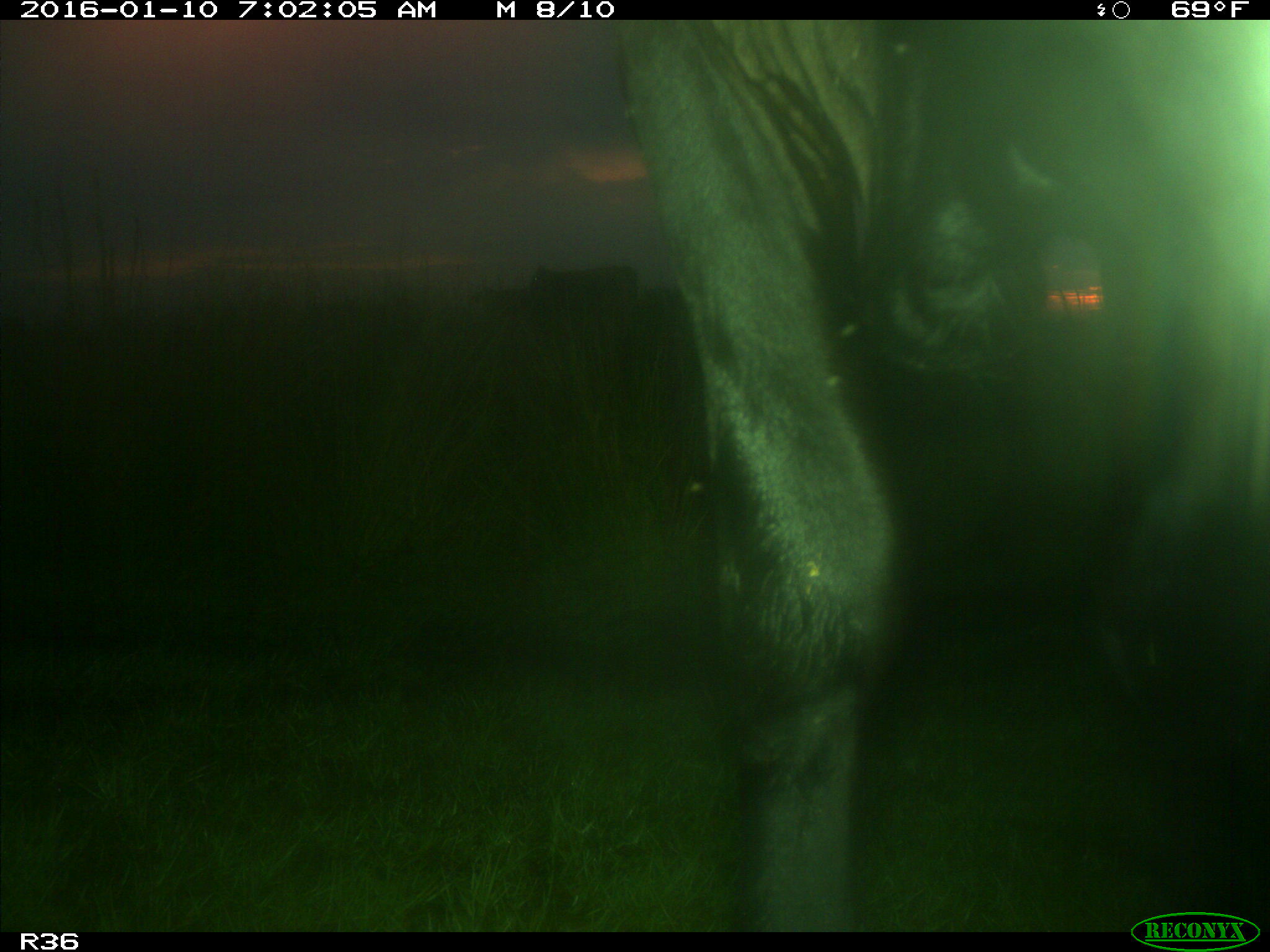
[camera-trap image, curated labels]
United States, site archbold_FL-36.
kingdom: Animalia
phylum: Chordata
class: Mammalia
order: Artiodactyla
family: Bovidae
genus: Bos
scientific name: Bos taurus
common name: domestic cow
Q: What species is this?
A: Bos taurus (domestic cow).